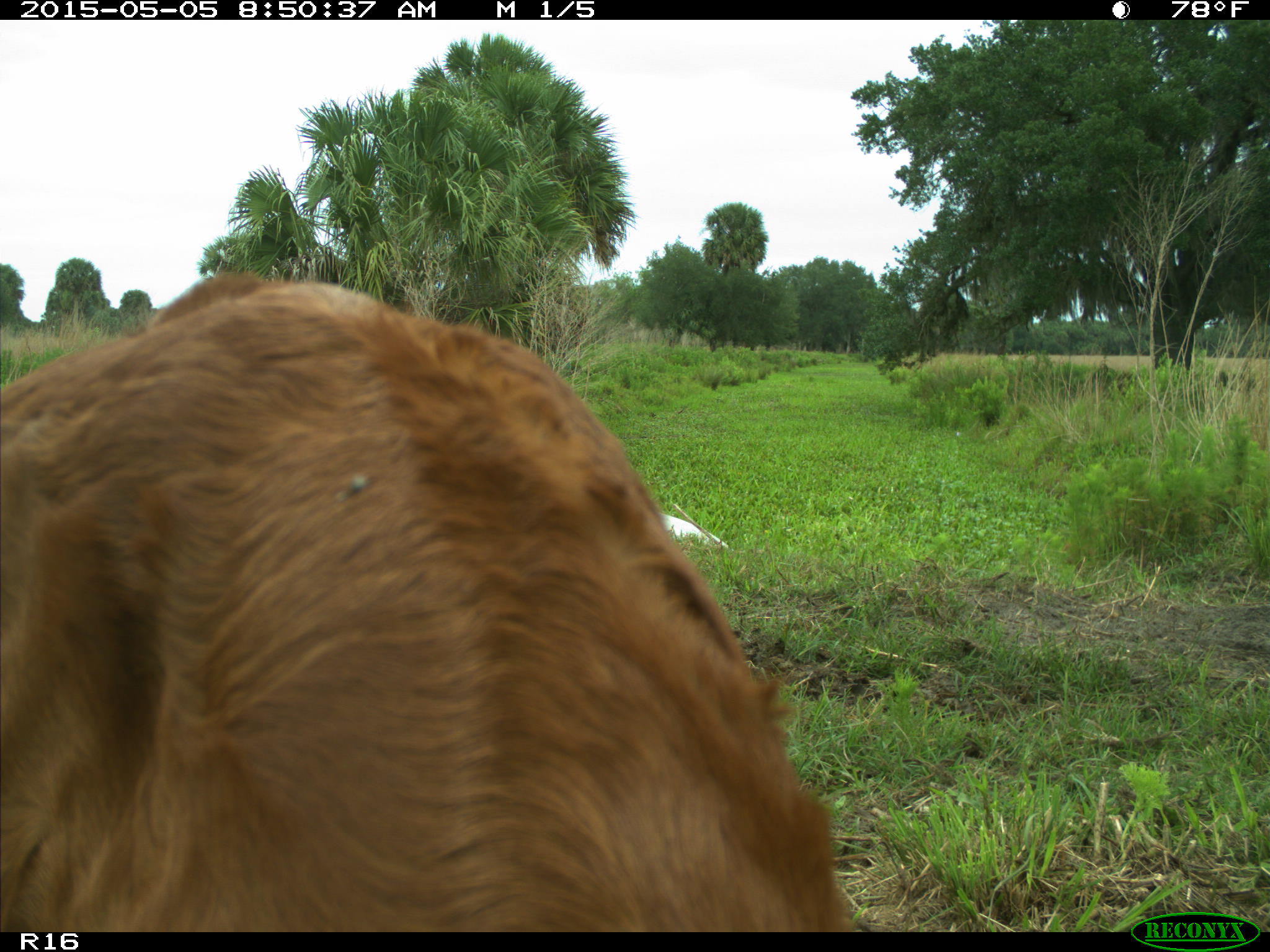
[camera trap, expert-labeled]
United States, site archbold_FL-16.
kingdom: Animalia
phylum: Chordata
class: Mammalia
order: Artiodactyla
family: Bovidae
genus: Bos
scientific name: Bos taurus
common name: domestic cow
Bos taurus (domestic cow).